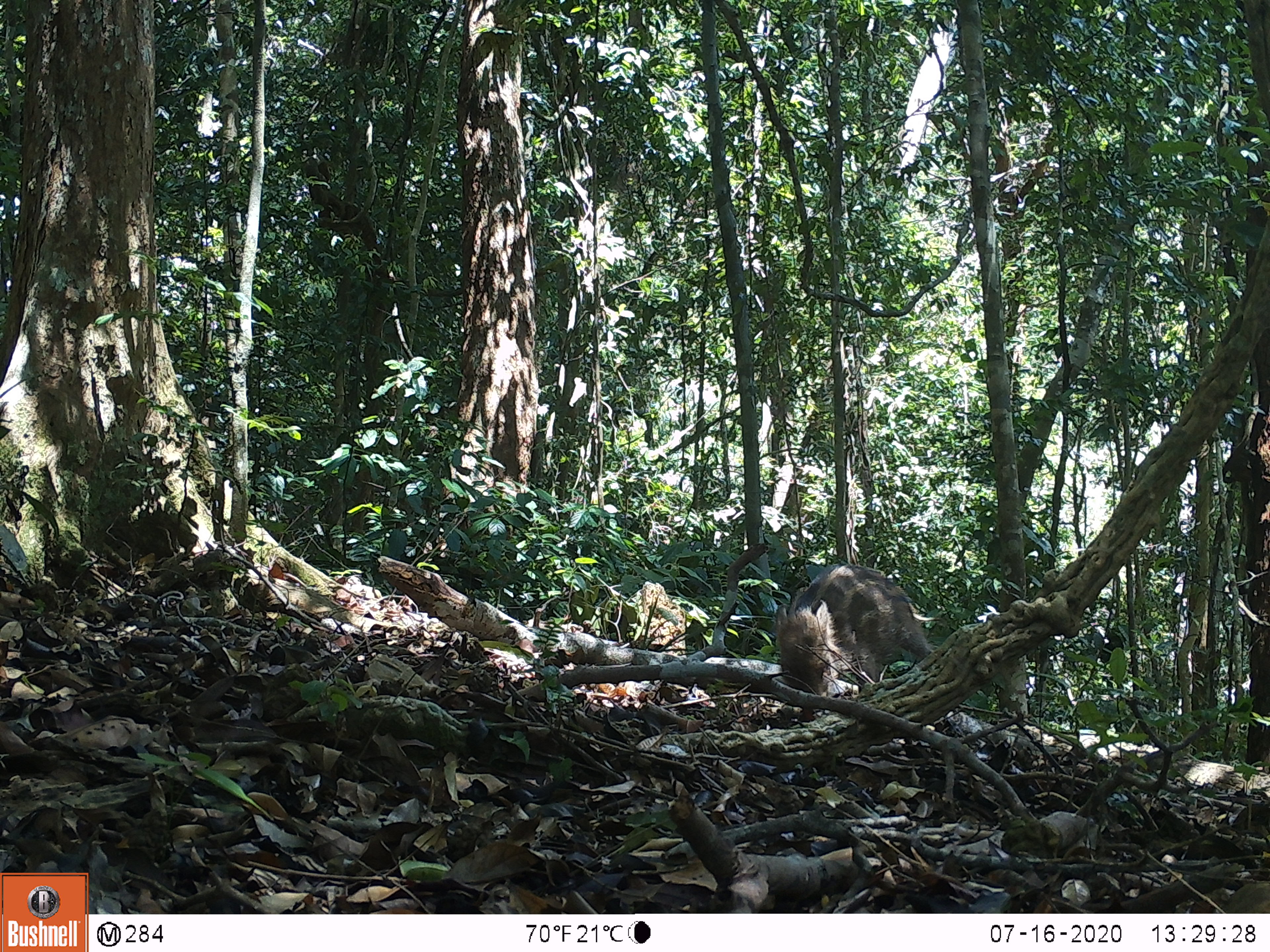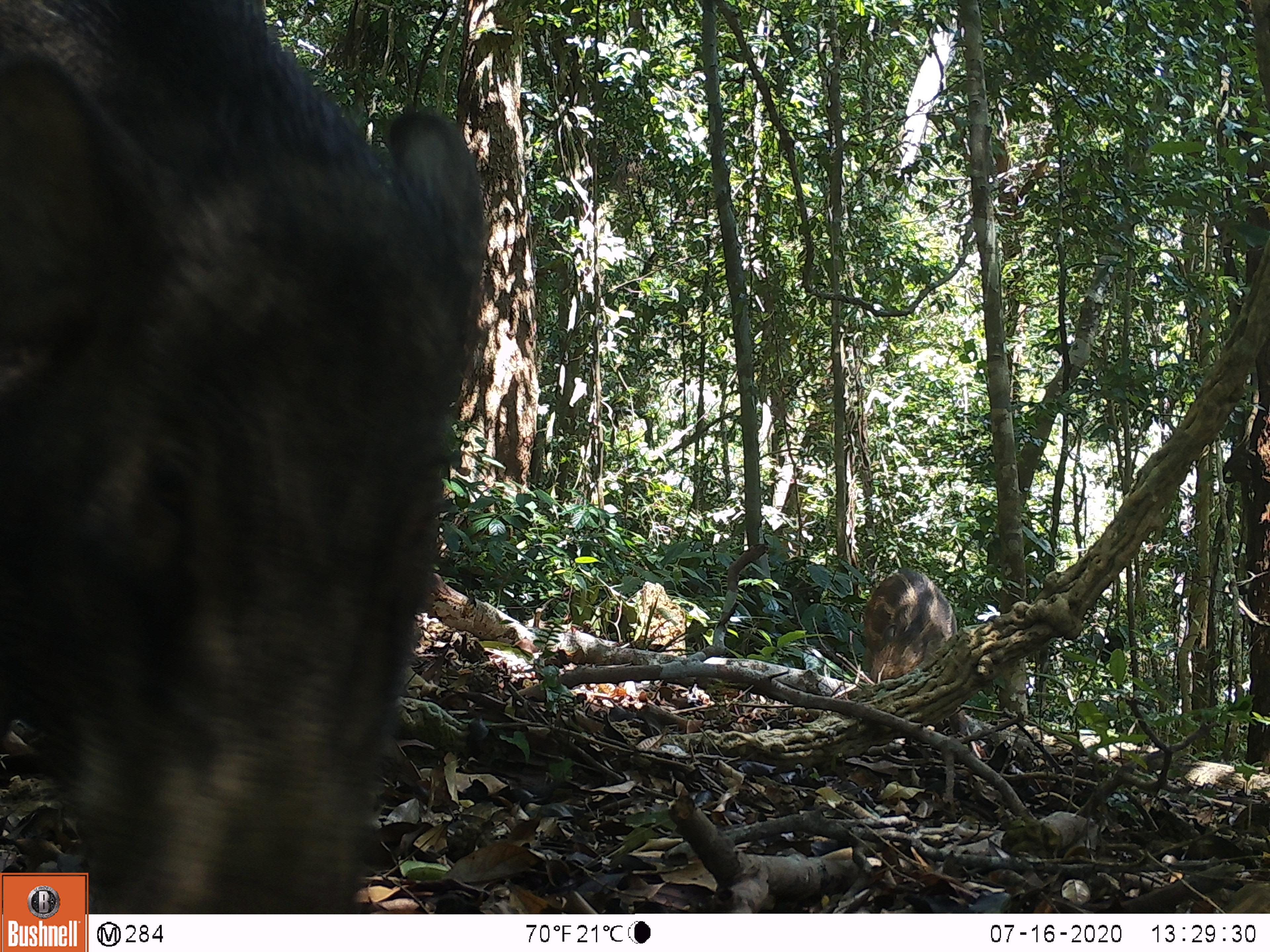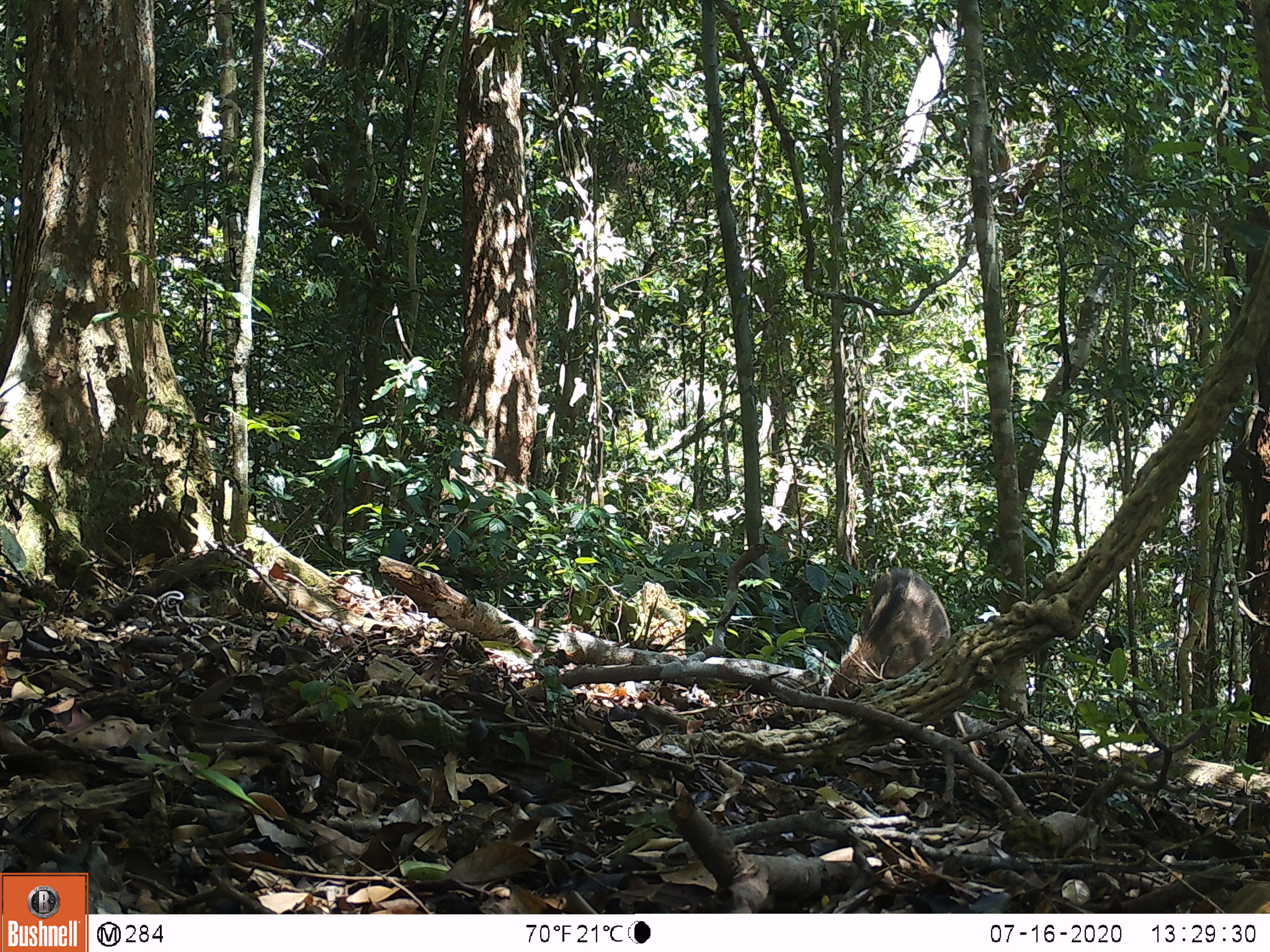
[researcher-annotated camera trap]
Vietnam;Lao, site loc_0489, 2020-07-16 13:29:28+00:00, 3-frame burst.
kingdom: Animalia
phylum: Chordata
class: Mammalia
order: Artiodactyla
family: Suidae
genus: Sus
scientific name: Sus scrofa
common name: eurasian wild pig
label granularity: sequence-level